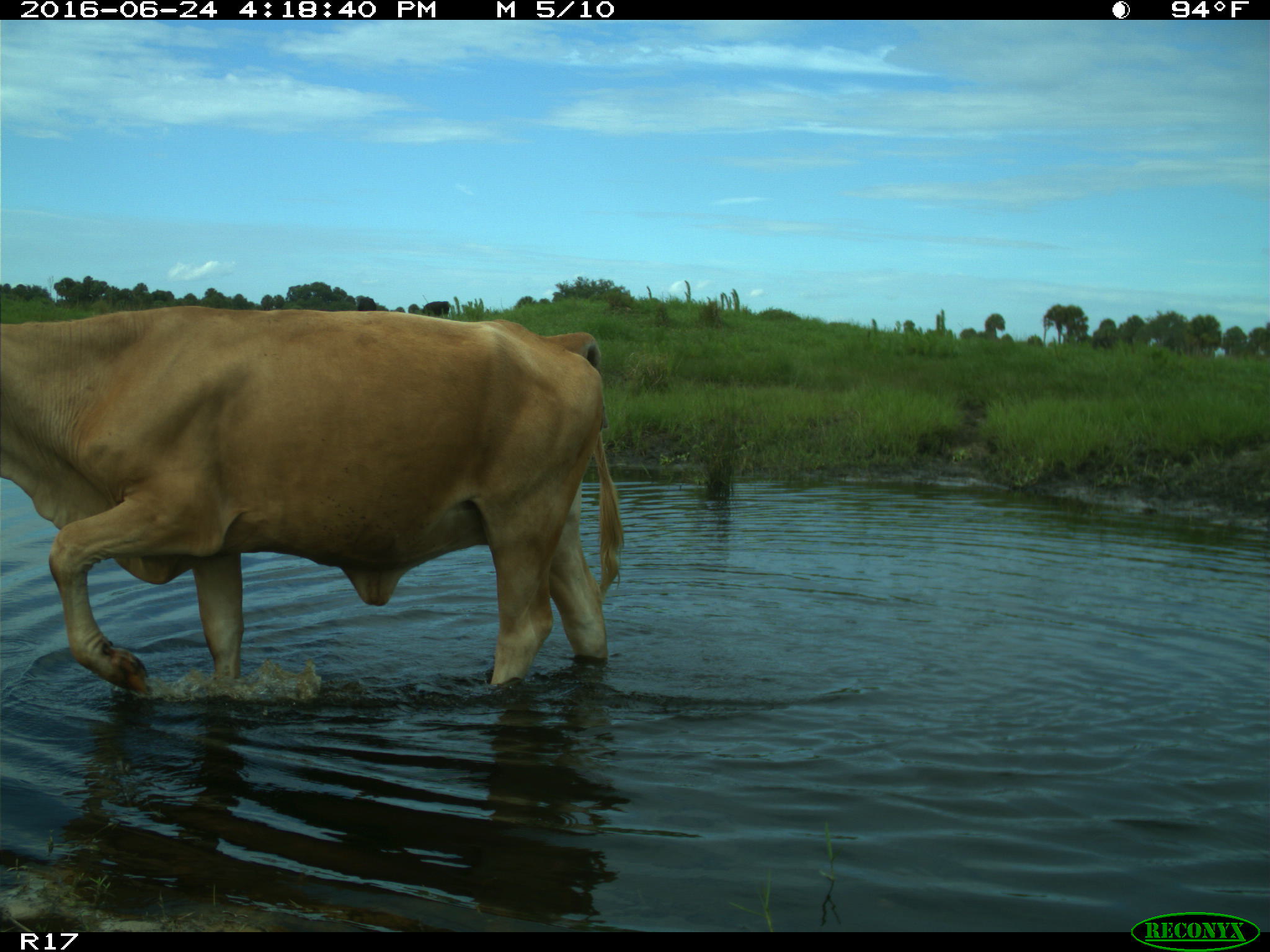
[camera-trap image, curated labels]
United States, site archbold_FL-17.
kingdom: Animalia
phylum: Chordata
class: Mammalia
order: Artiodactyla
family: Bovidae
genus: Bos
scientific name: Bos taurus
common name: domestic cow